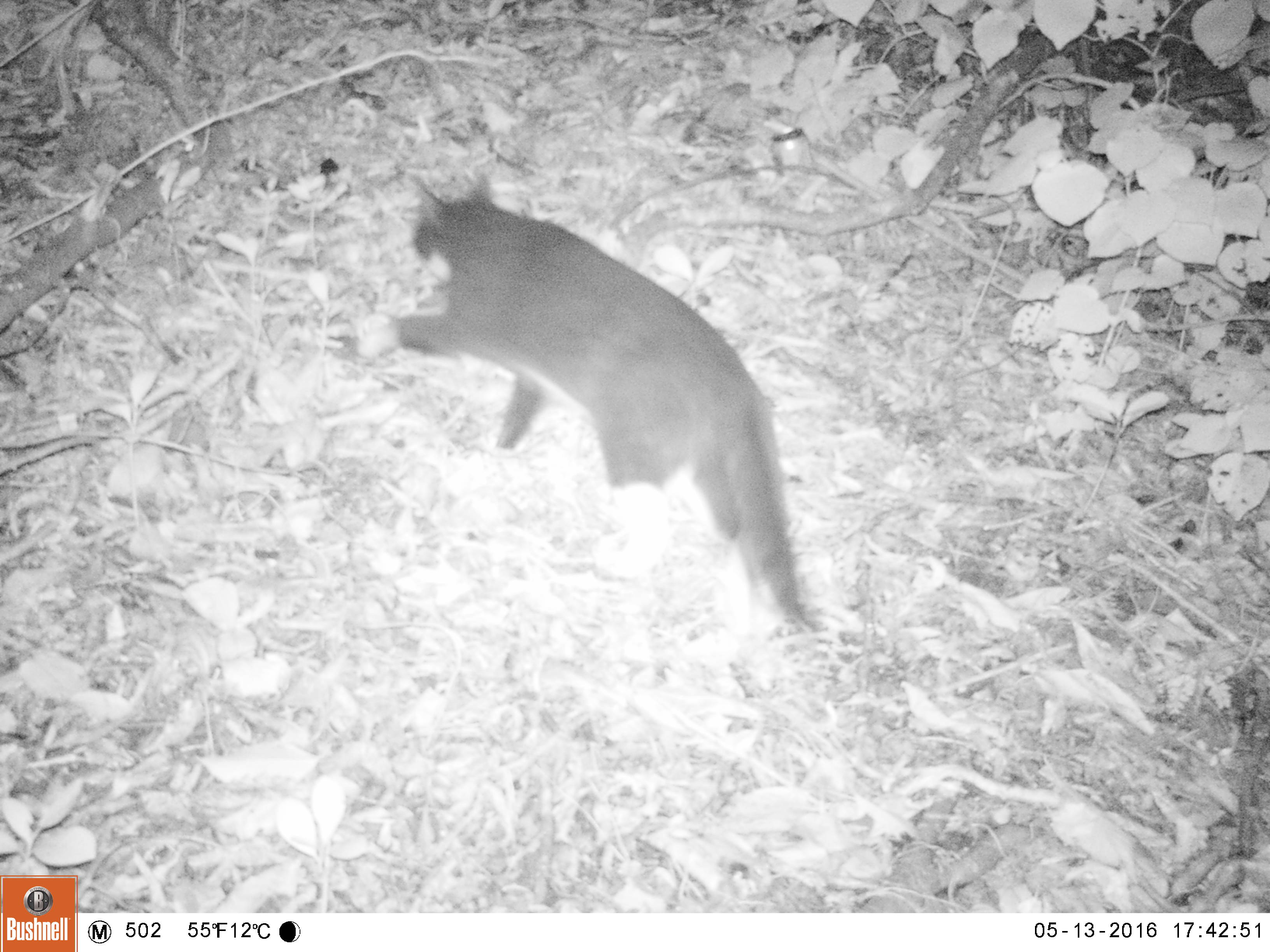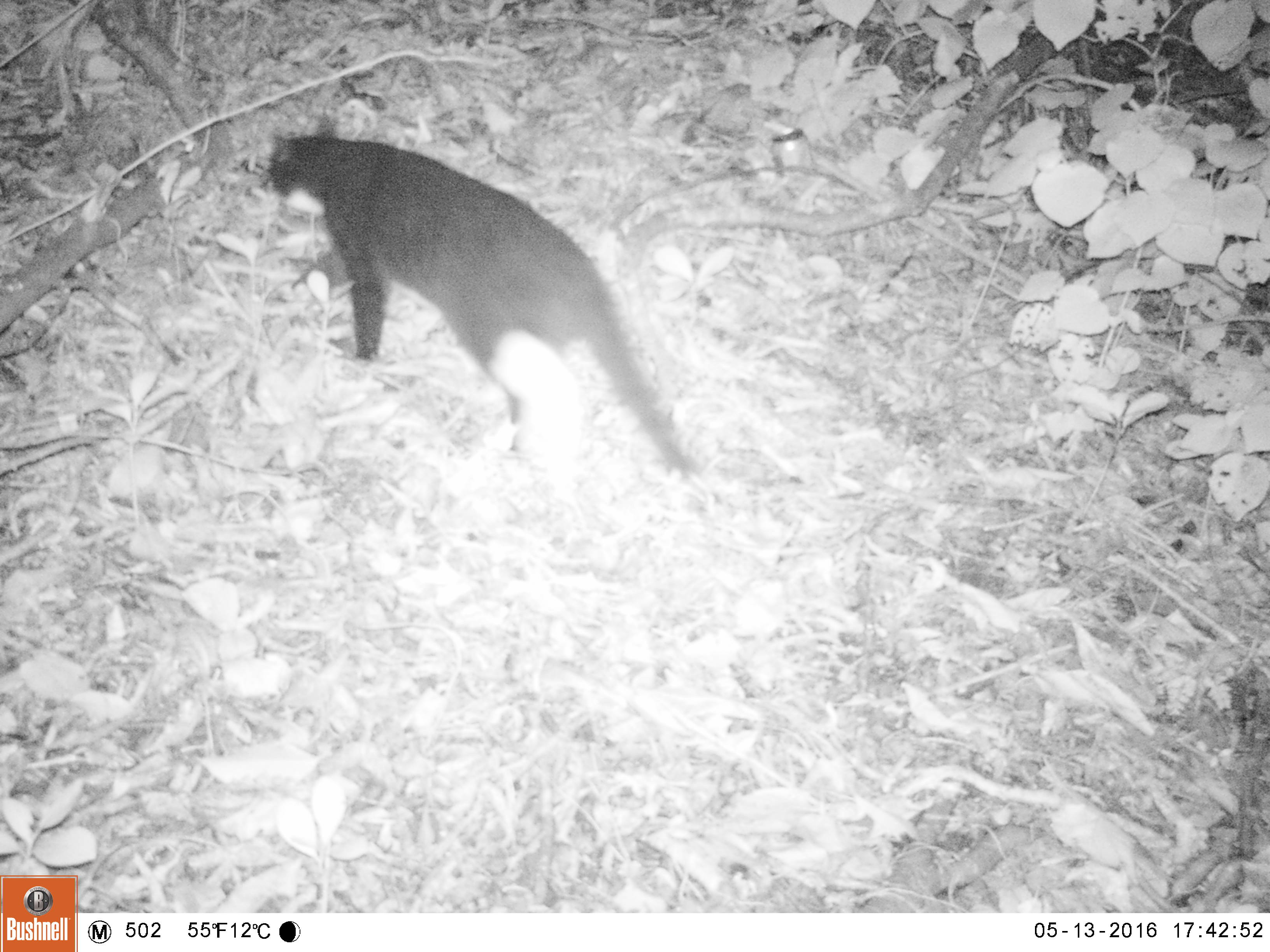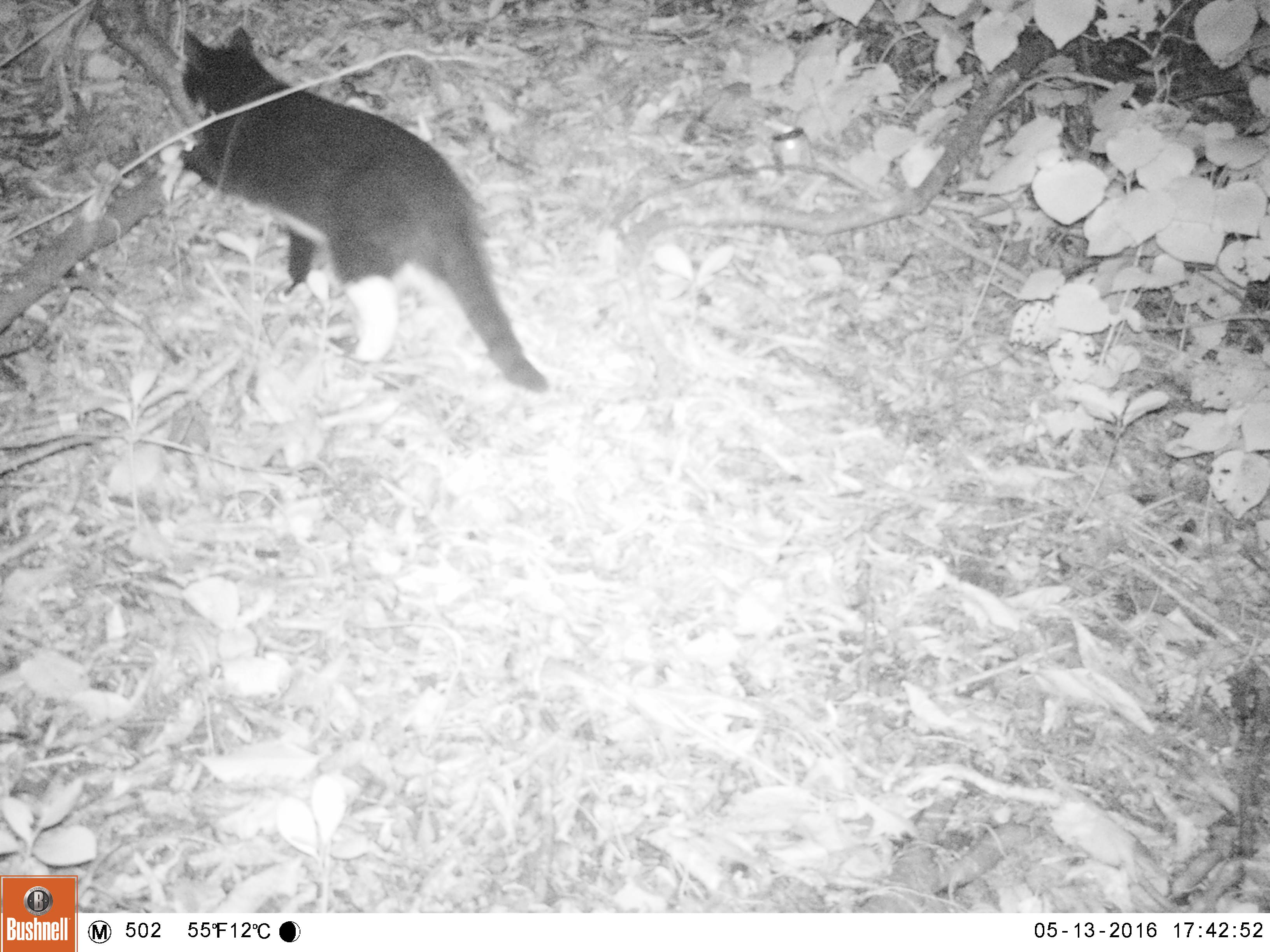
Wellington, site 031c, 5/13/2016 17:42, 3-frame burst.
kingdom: Animalia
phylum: Chordata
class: Mammalia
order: Carnivora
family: Felidae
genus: Felis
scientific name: Felis catus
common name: cat